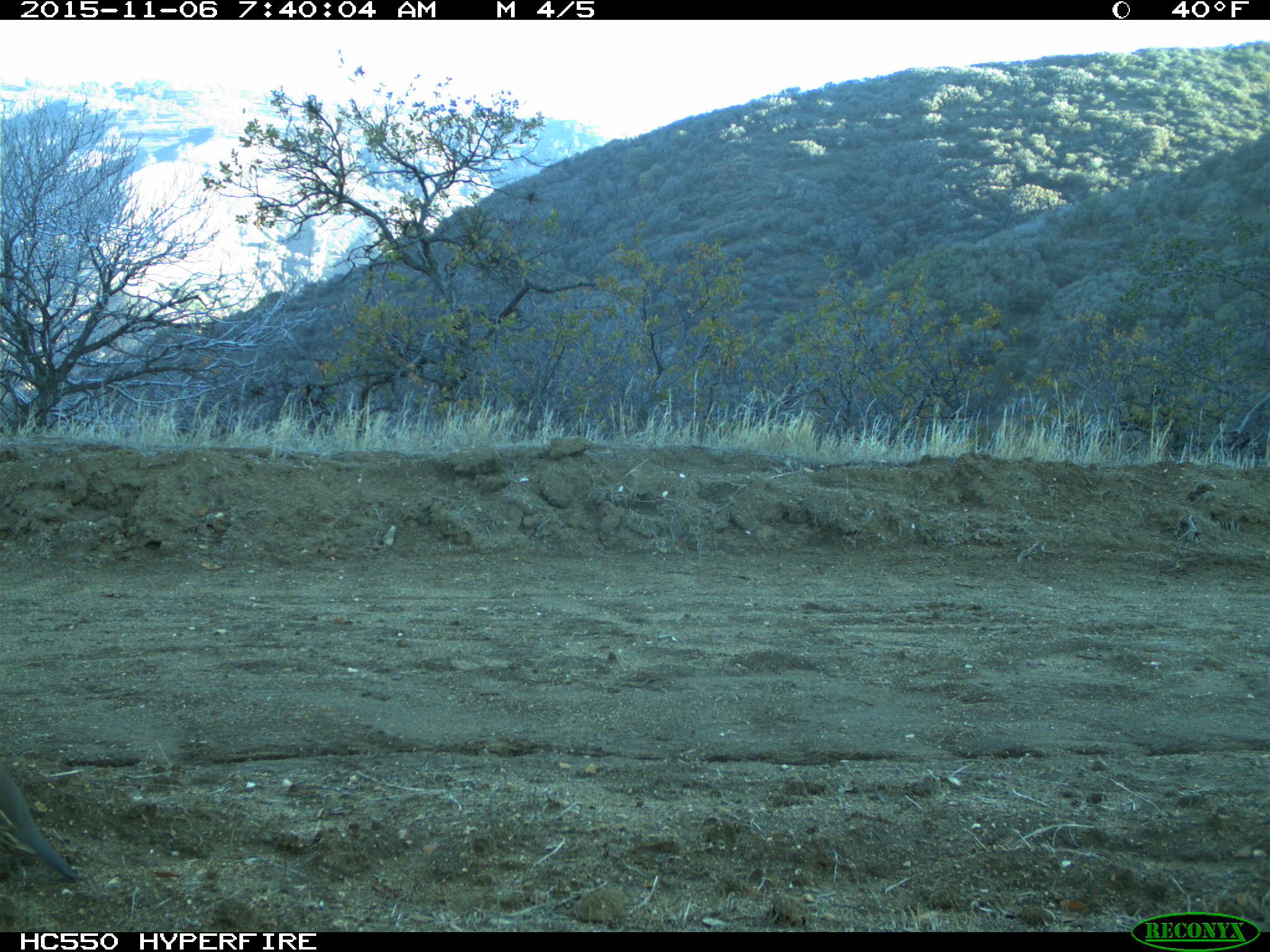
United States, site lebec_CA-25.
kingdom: Animalia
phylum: Chordata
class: Aves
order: Galliformes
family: Odontophoridae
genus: Callipepla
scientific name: Callipepla californica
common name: california quail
Callipepla californica (california quail).